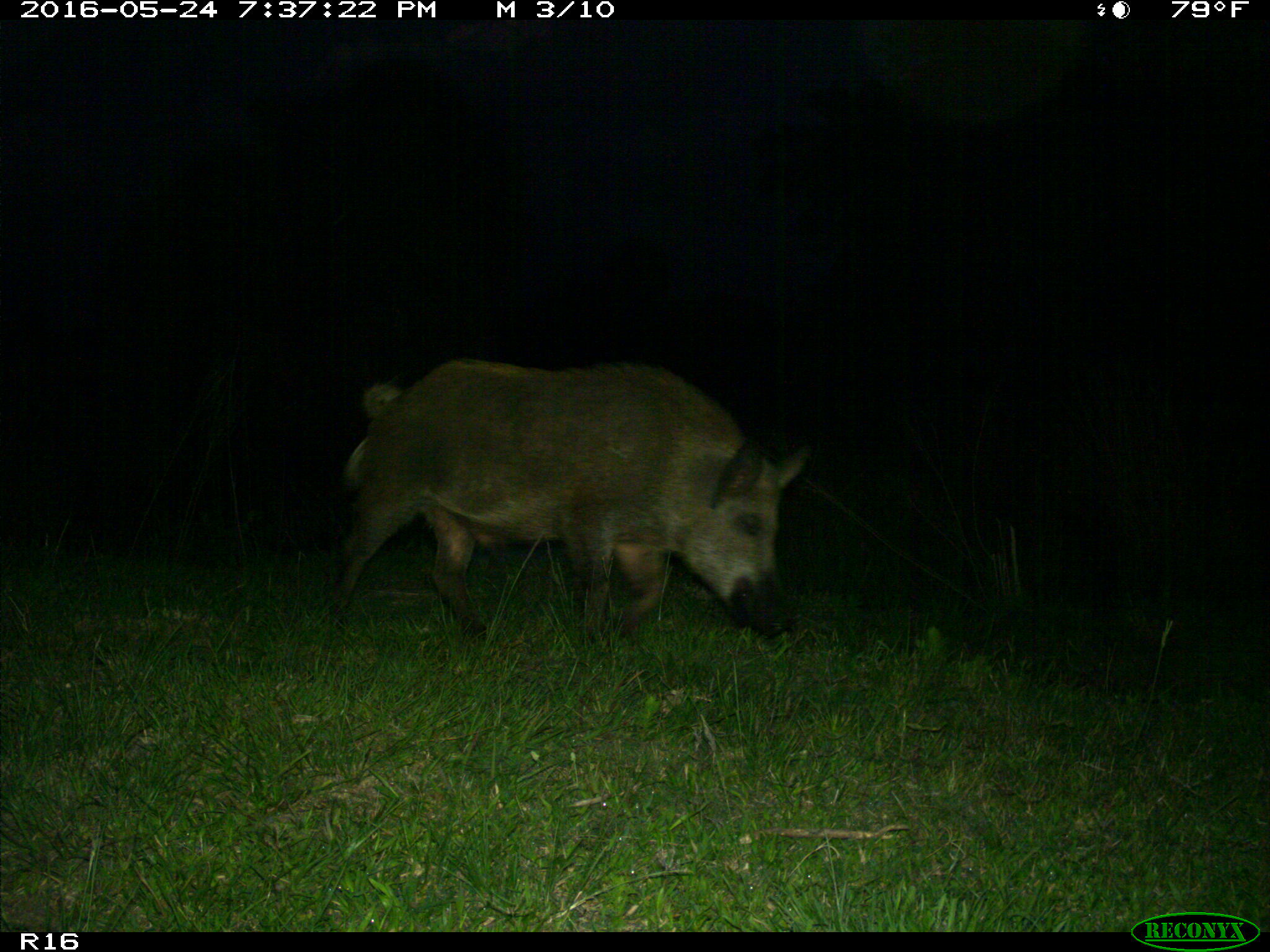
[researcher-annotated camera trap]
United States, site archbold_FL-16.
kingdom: Animalia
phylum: Chordata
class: Mammalia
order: Artiodactyla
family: Suidae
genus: Sus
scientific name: Sus scrofa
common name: wild boar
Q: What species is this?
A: Sus scrofa (wild boar).